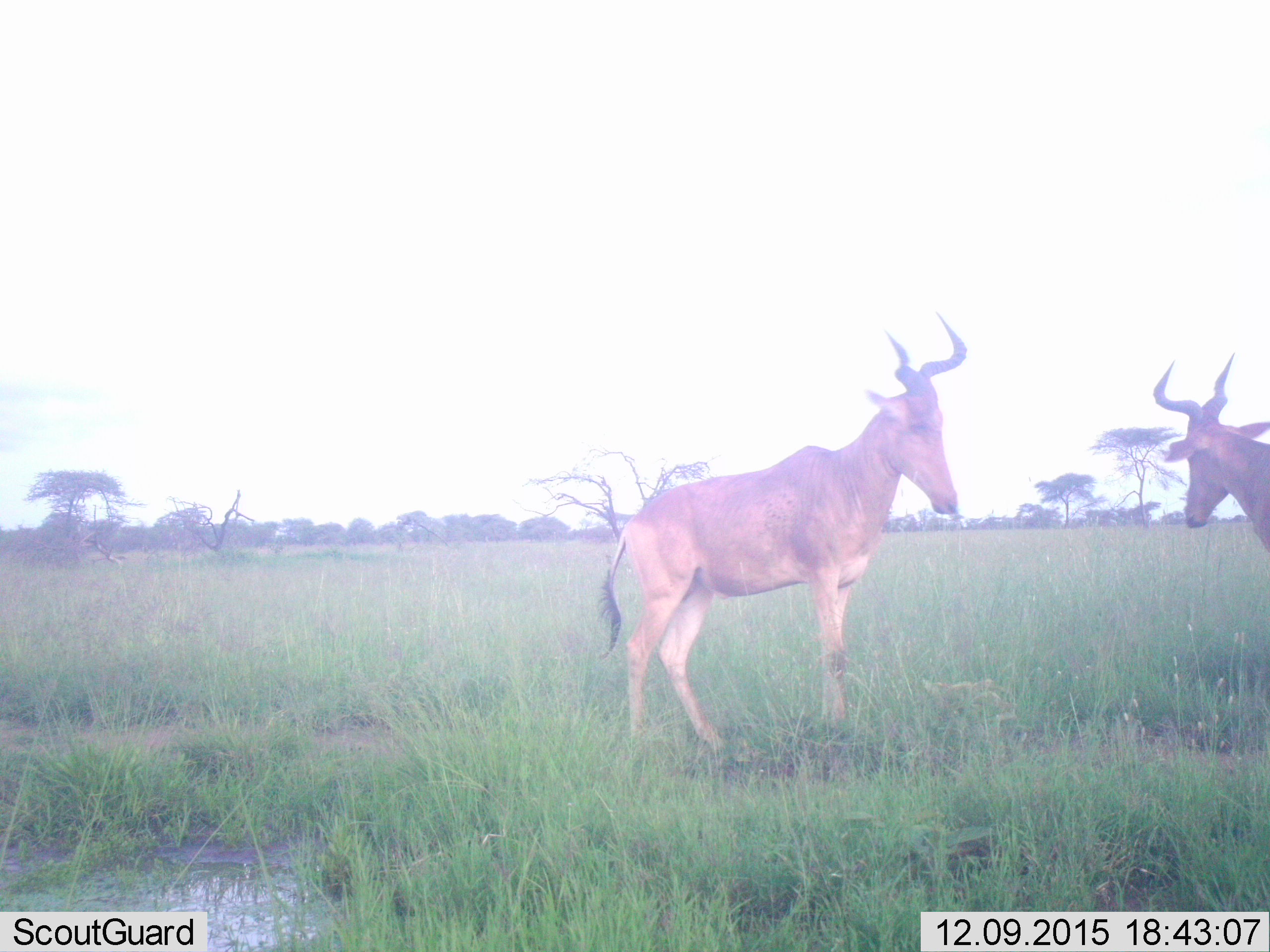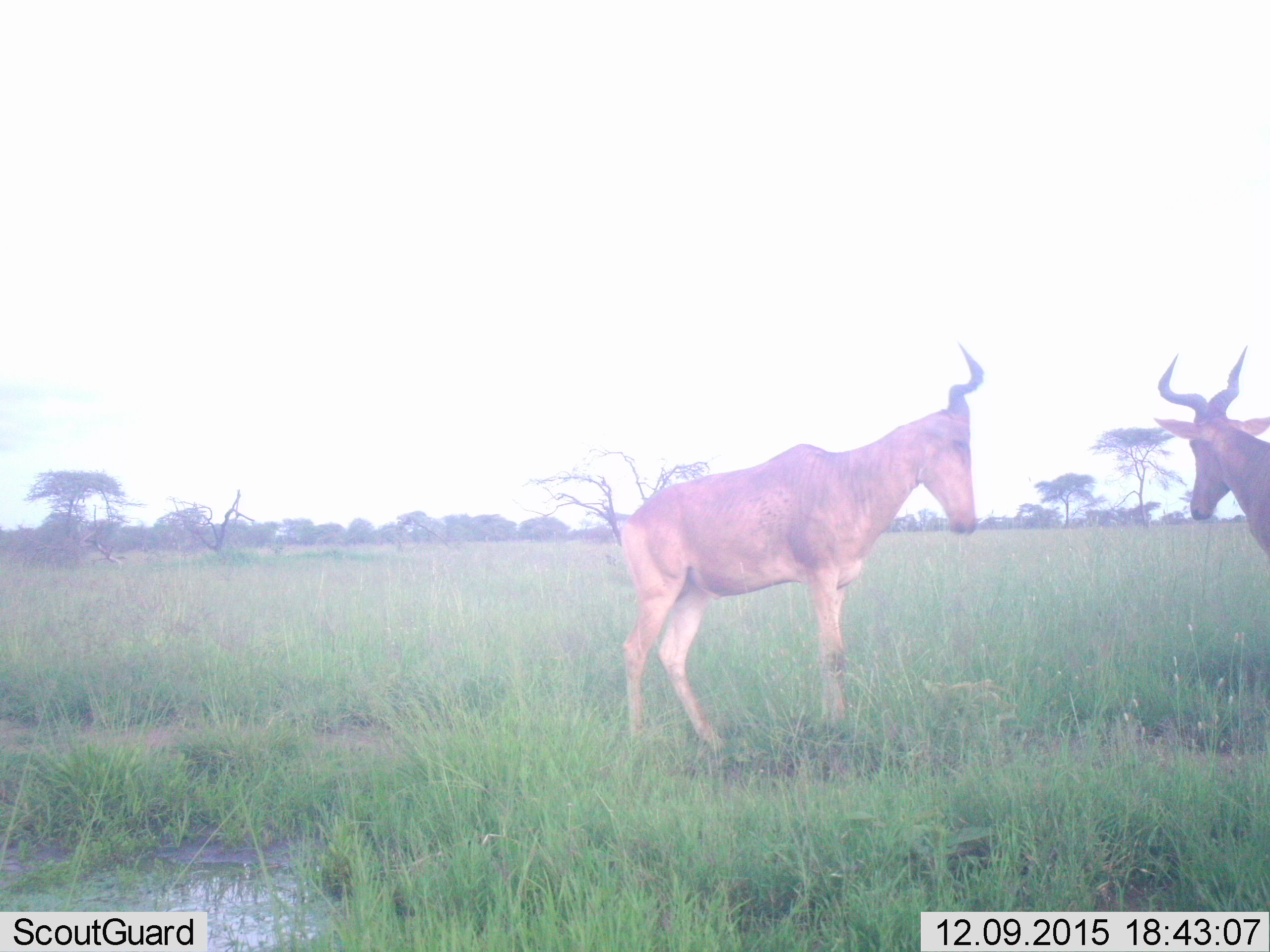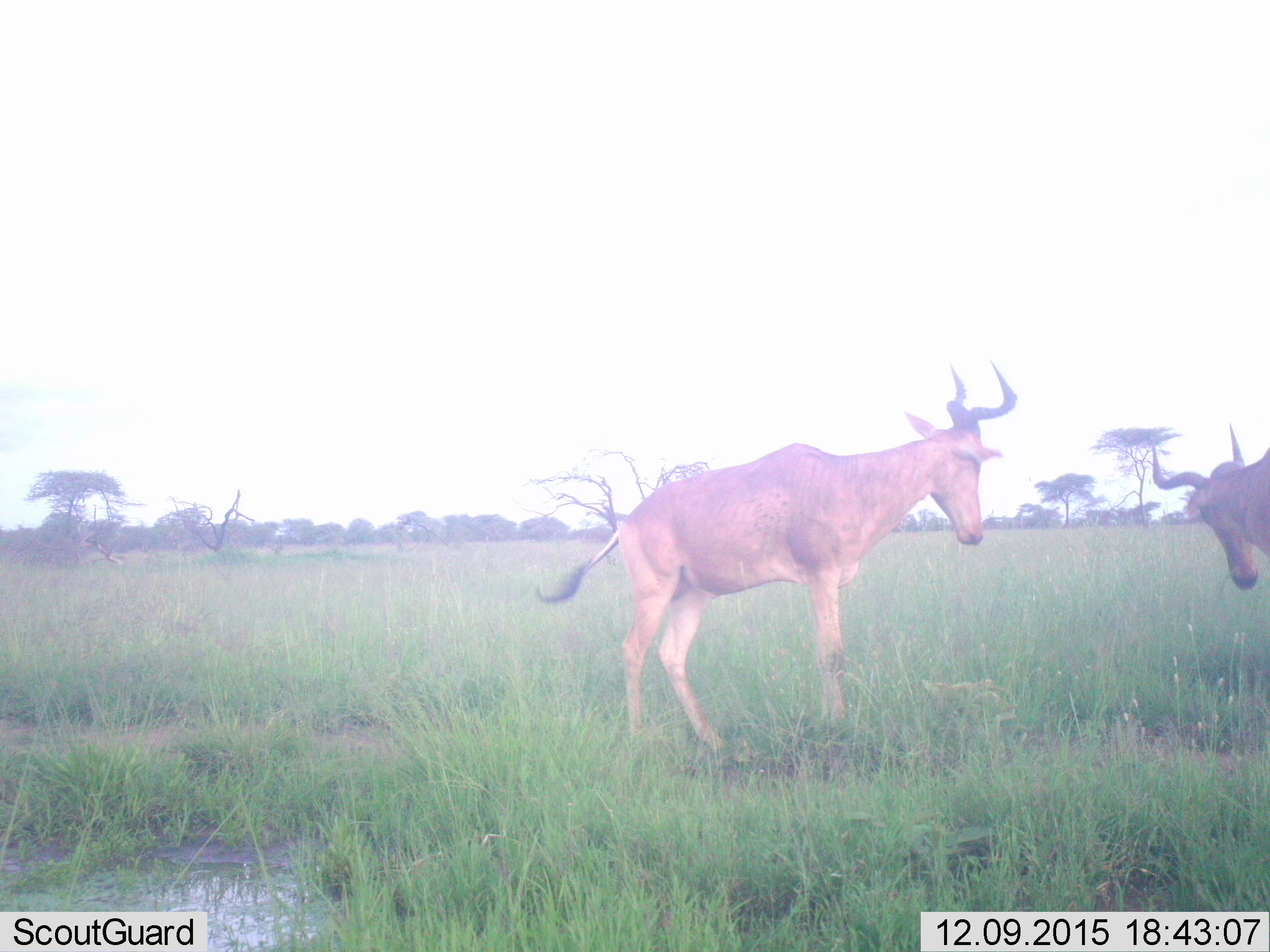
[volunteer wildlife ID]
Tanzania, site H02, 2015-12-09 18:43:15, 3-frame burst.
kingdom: Animalia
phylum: Chordata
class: Mammalia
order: Artiodactyla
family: Bovidae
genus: Alcelaphus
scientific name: Alcelaphus buselaphus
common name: hartebeest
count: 2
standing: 90%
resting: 10%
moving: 10%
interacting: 40%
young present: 0%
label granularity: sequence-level